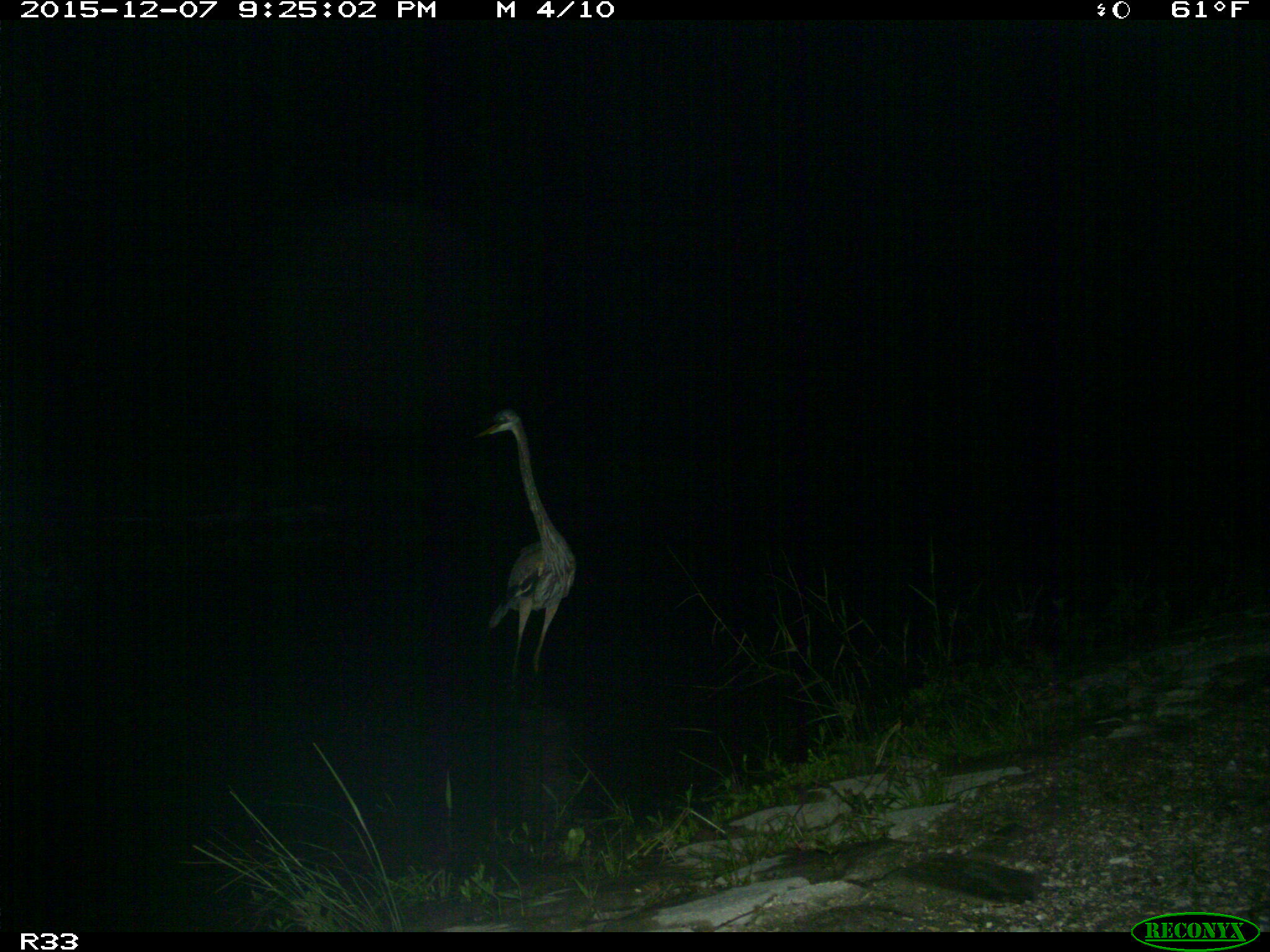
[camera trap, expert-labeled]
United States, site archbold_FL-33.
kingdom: Animalia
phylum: Chordata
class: Aves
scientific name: Aves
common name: birds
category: unidentified bird